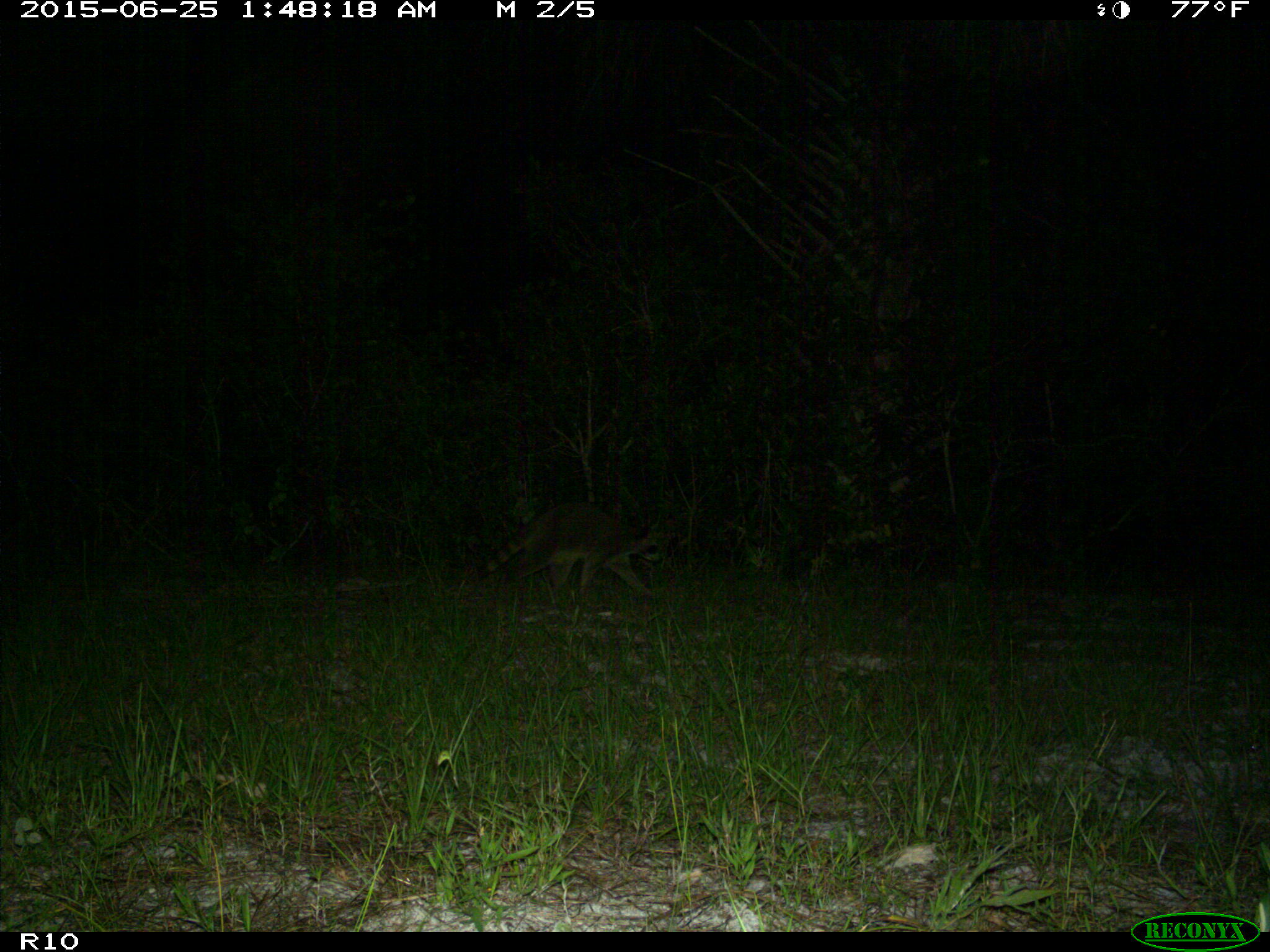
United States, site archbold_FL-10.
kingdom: Animalia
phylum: Chordata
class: Mammalia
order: Carnivora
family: Procyonidae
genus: Procyon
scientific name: Procyon lotor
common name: common raccoon